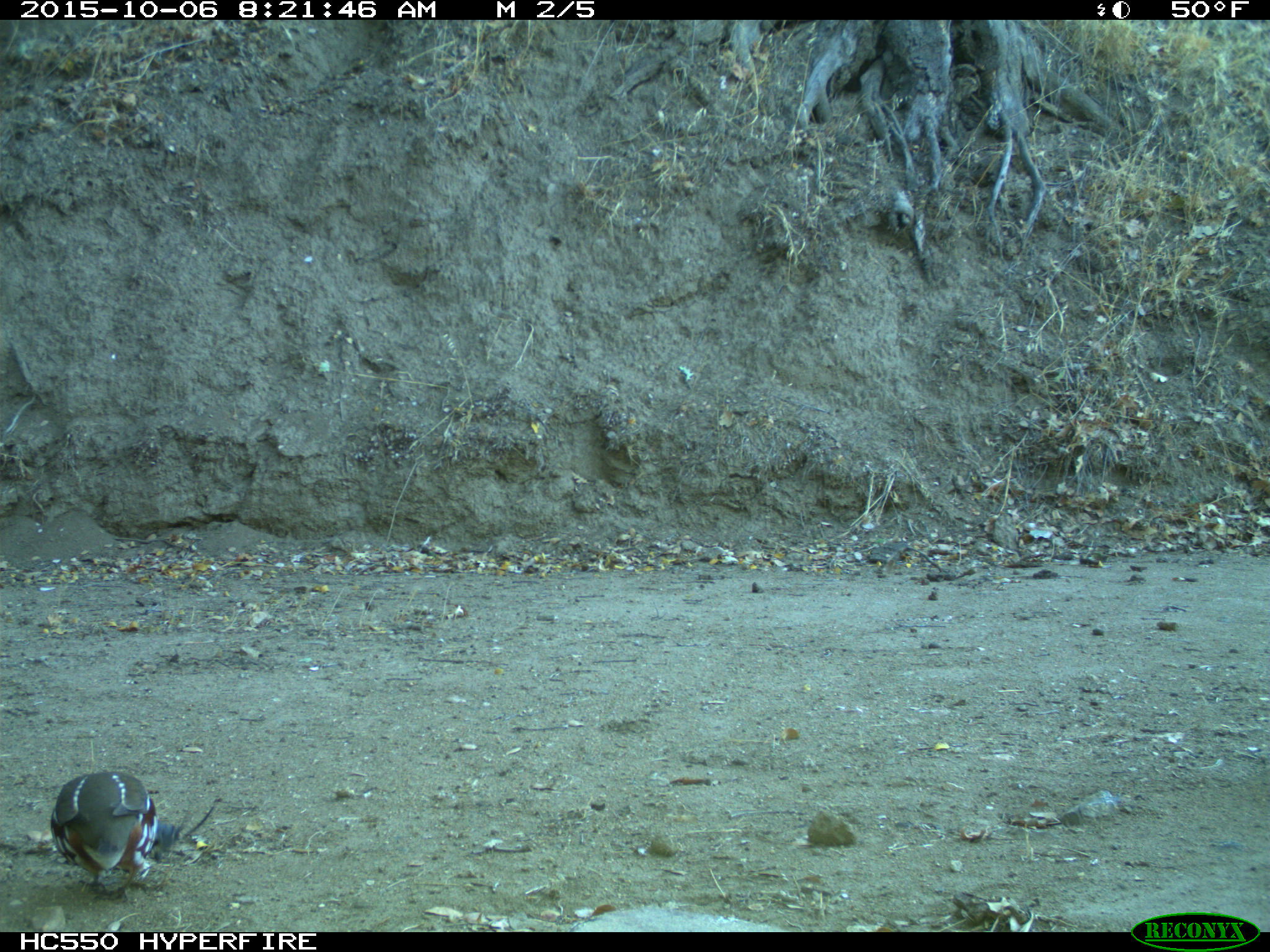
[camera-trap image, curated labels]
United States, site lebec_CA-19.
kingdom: Animalia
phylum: Chordata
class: Aves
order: Galliformes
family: Odontophoridae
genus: Callipepla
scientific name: Callipepla californica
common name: california quail